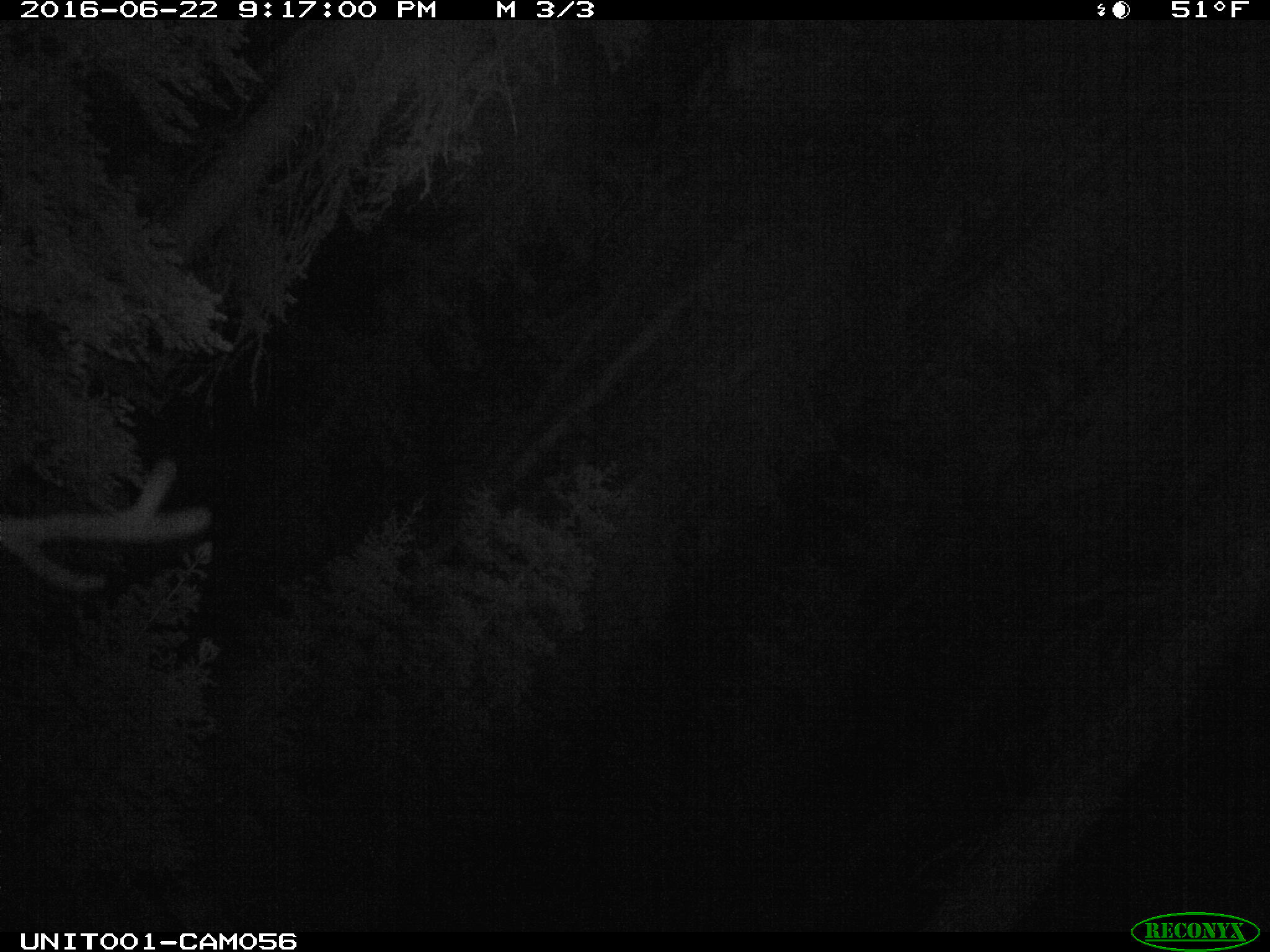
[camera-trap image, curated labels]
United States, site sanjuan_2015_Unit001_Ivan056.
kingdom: Animalia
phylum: Chordata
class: Mammalia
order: Artiodactyla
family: Cervidae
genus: Cervus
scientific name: Cervus elaphus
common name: red deer